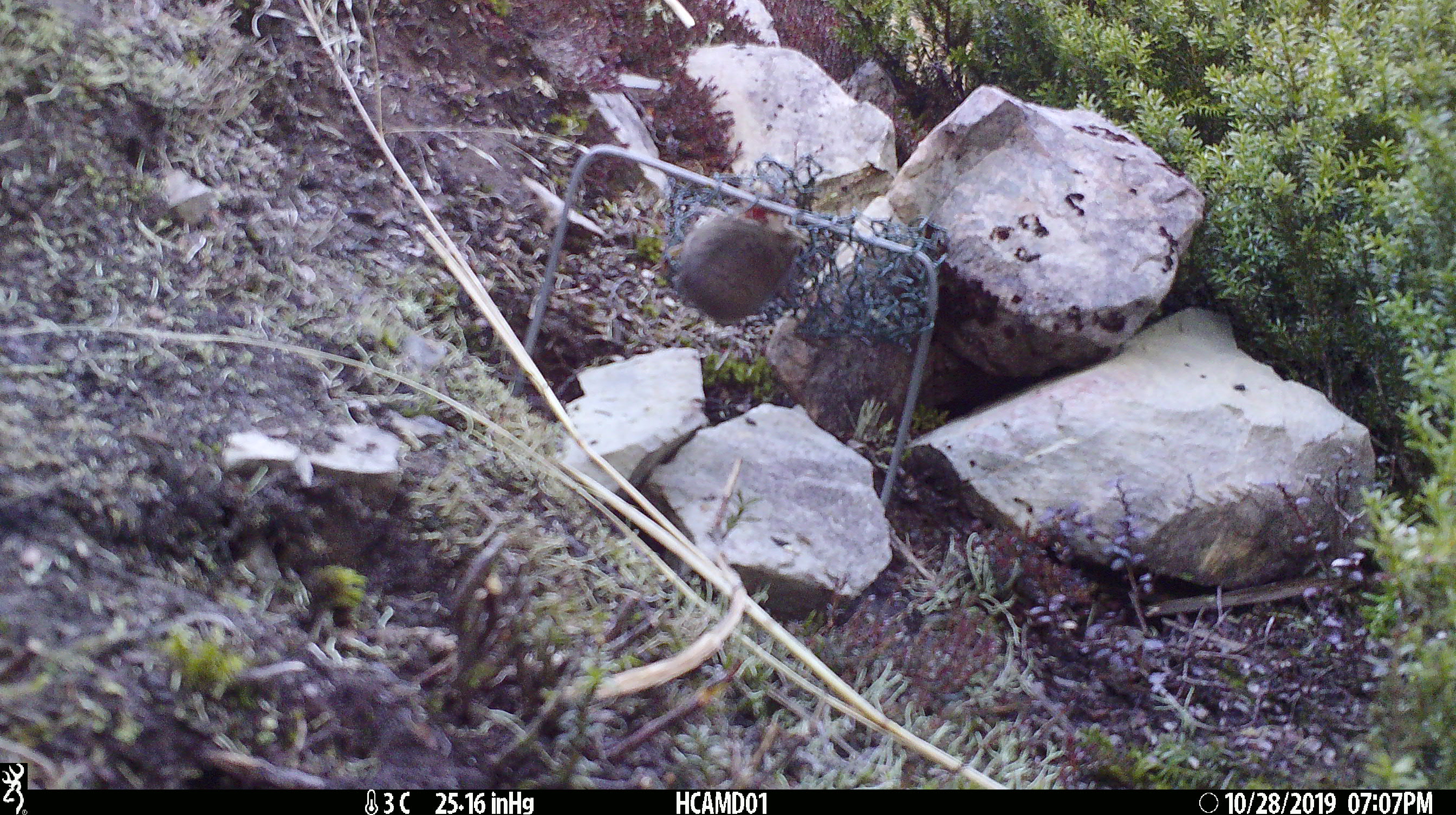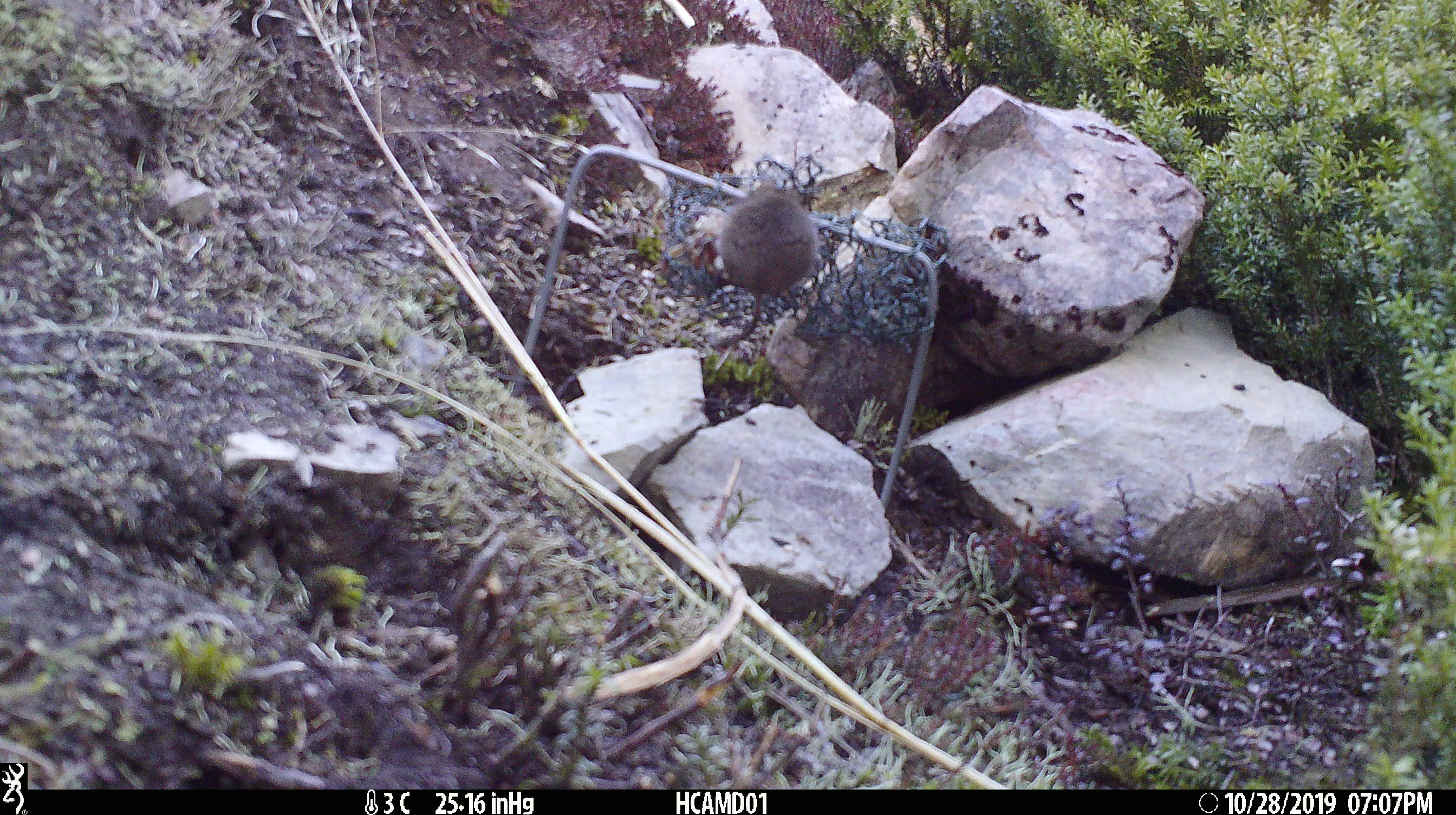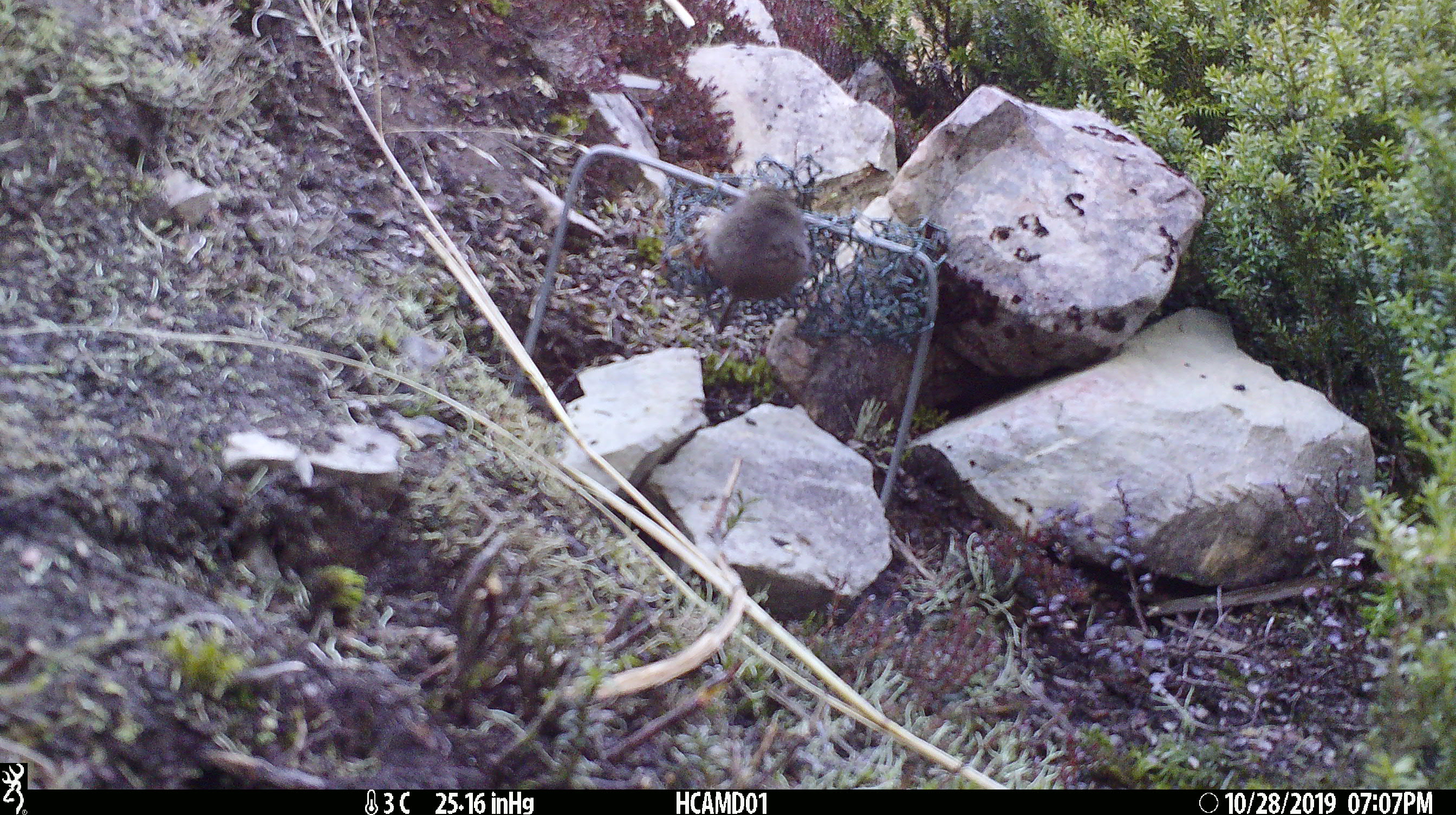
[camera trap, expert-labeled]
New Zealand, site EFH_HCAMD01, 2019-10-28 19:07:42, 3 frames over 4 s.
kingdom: Animalia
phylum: Chordata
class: Mammalia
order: Rodentia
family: Muridae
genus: Mus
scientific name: Mus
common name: mouse